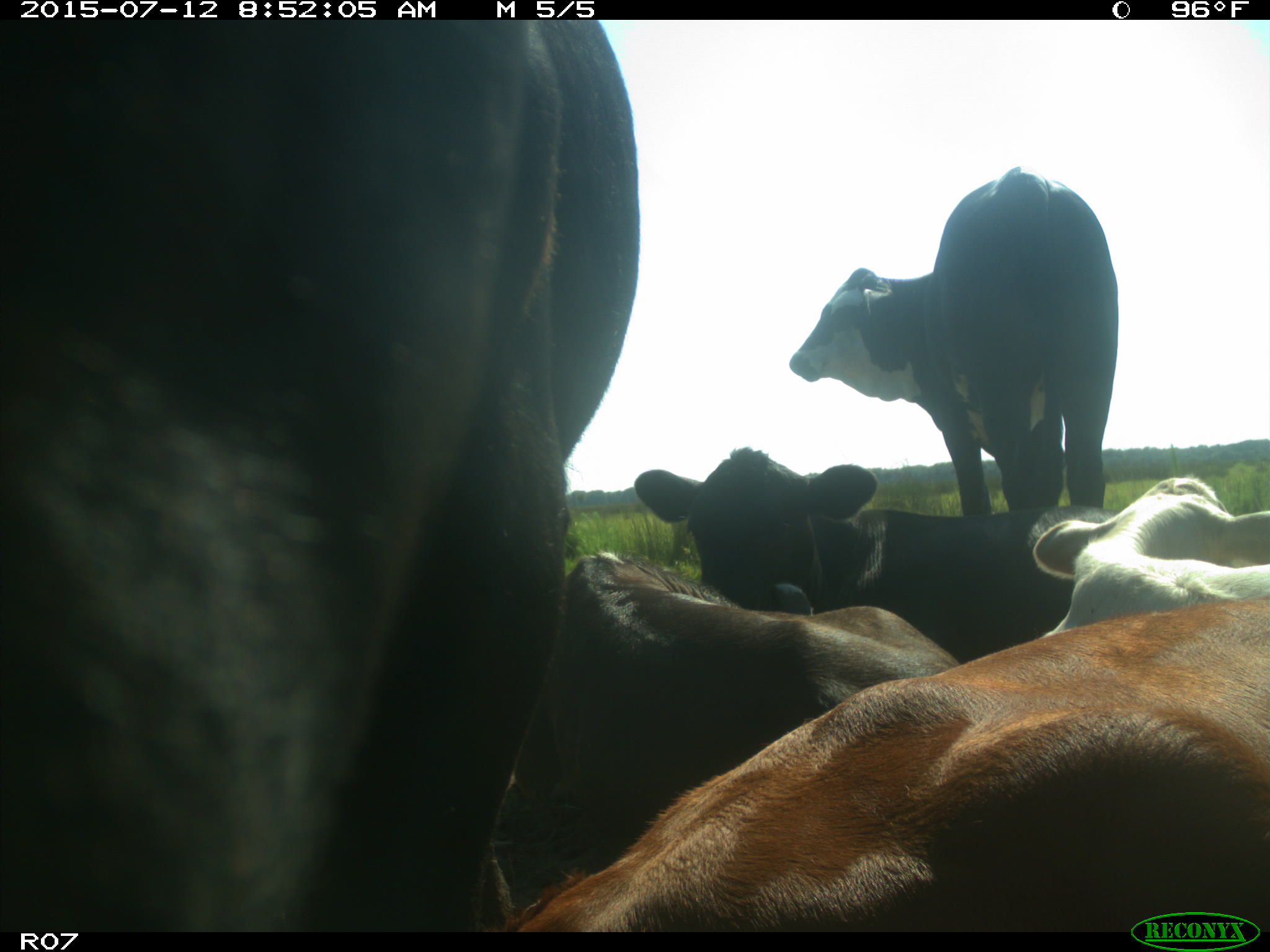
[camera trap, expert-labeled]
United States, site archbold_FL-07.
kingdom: Animalia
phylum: Chordata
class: Mammalia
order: Artiodactyla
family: Bovidae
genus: Bos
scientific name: Bos taurus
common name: domestic cow